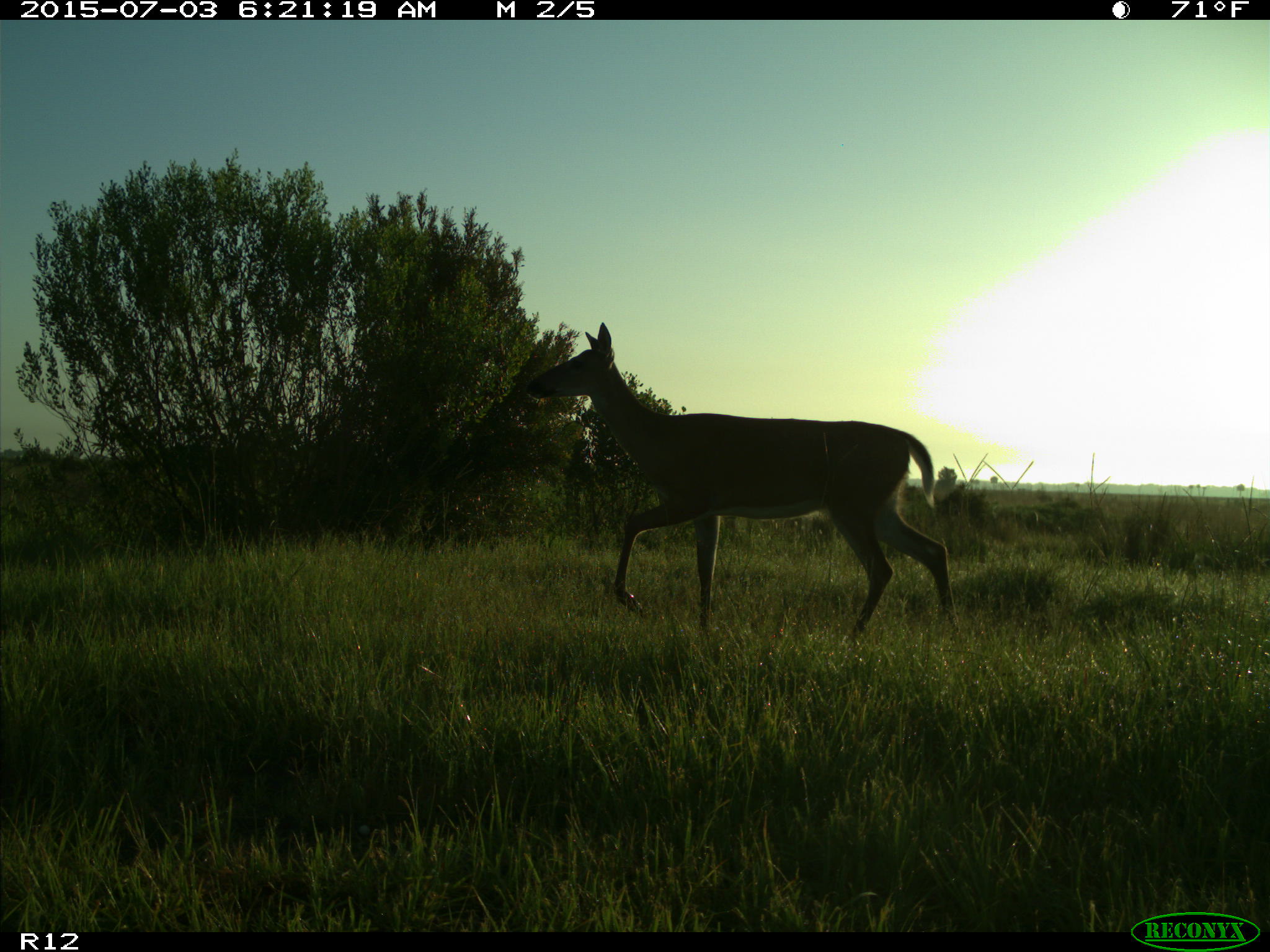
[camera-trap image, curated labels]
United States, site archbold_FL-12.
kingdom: Animalia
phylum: Chordata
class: Mammalia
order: Artiodactyla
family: Cervidae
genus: Odocoileus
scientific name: Odocoileus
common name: deer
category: unidentified deer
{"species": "unidentified deer (deer) (Odocoileus)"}